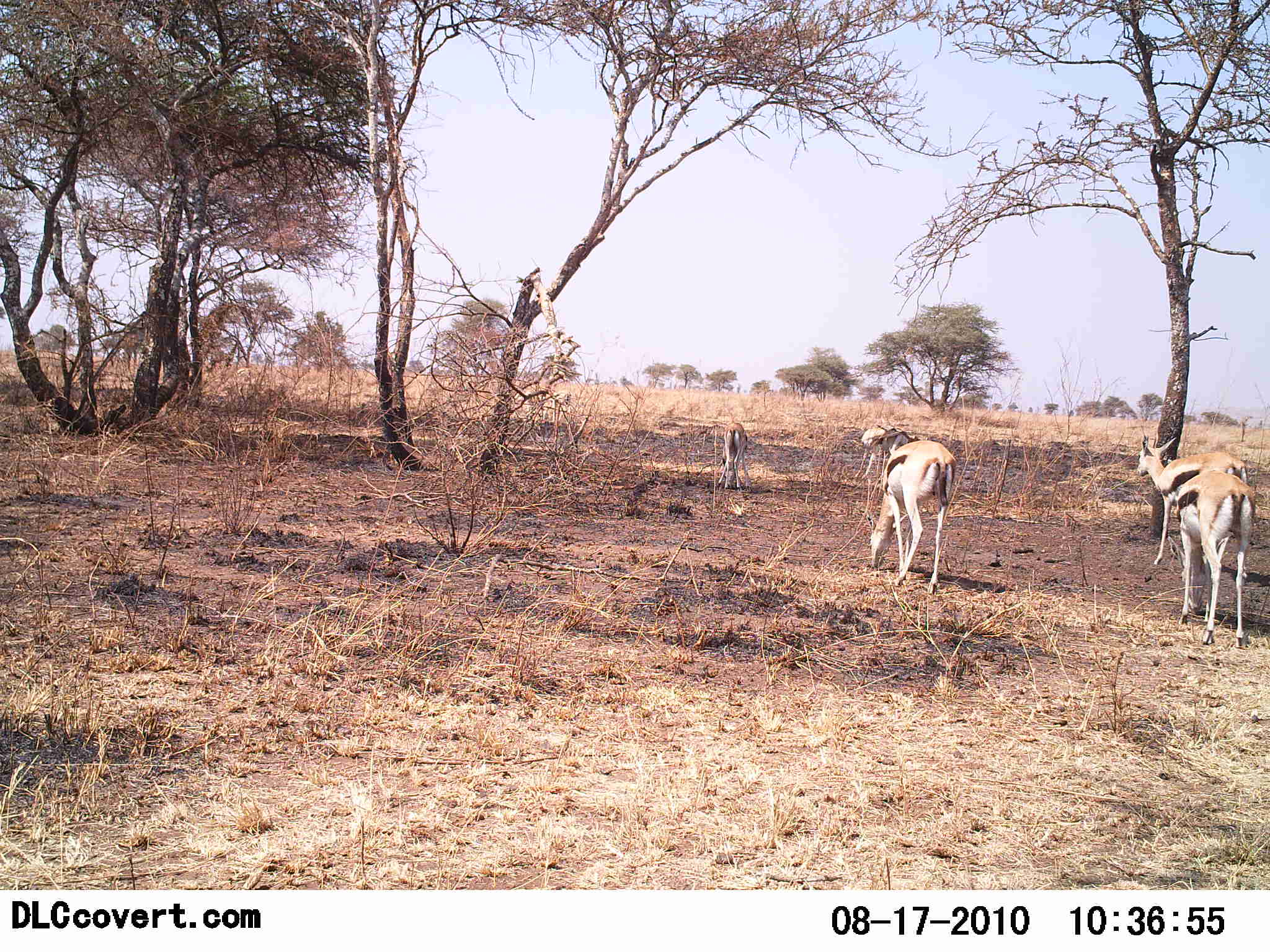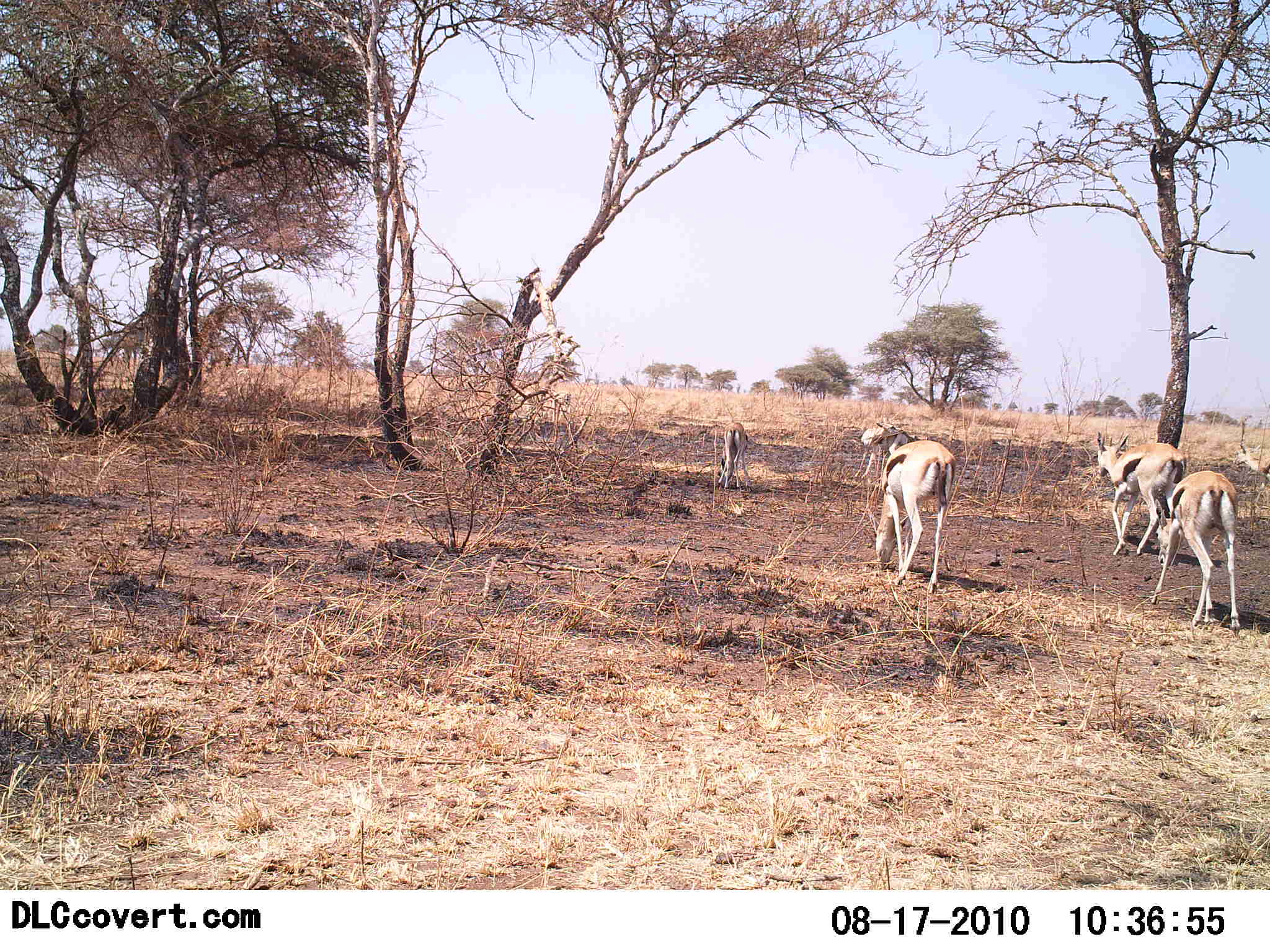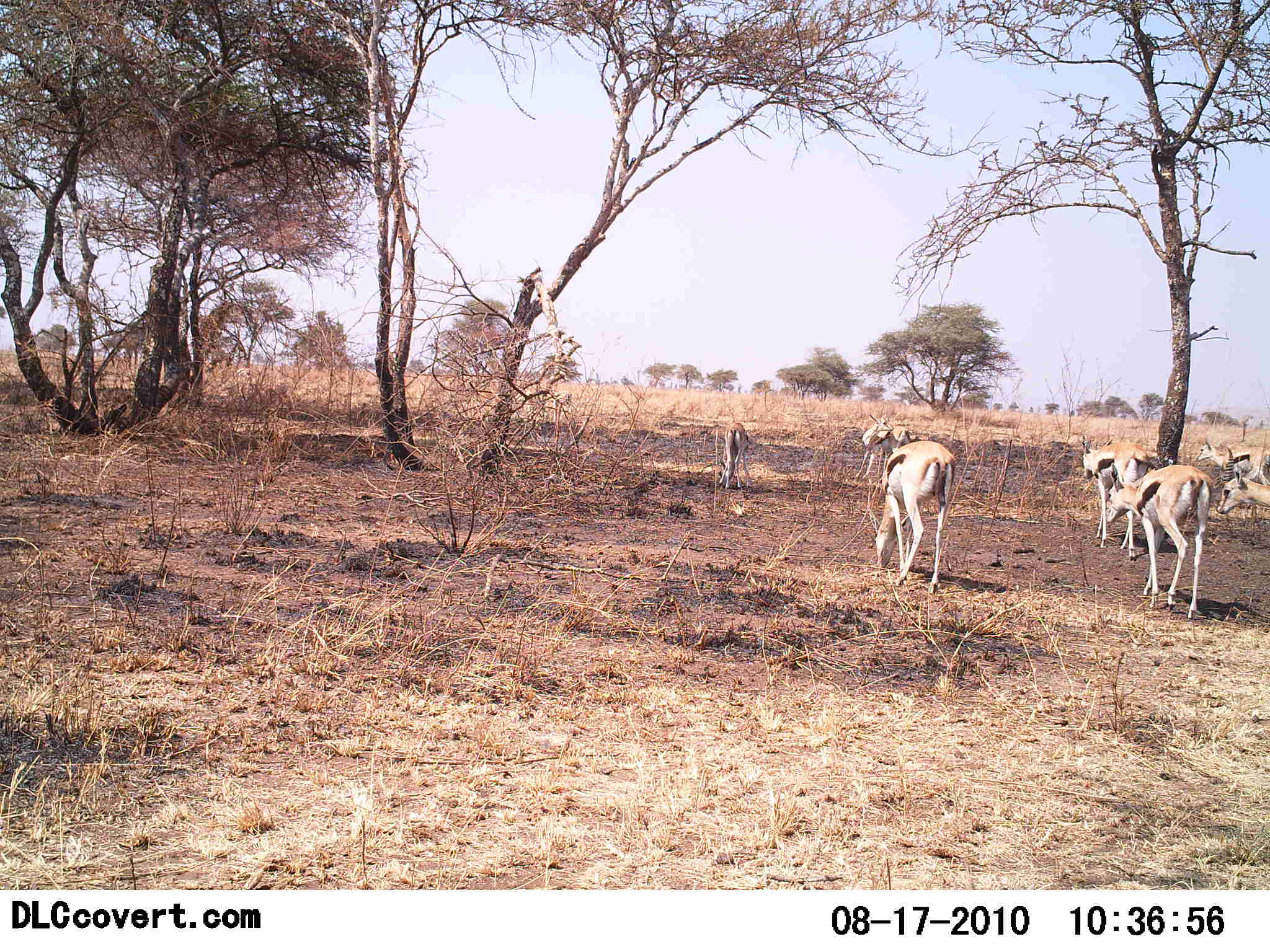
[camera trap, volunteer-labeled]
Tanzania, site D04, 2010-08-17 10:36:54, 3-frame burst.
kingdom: Animalia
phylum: Chordata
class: Mammalia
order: Artiodactyla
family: Bovidae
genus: Eudorcas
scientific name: Eudorcas thomsonii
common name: thomson's gazelle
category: gazellethomsons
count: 7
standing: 33%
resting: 0%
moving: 92%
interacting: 0%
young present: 0%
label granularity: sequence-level